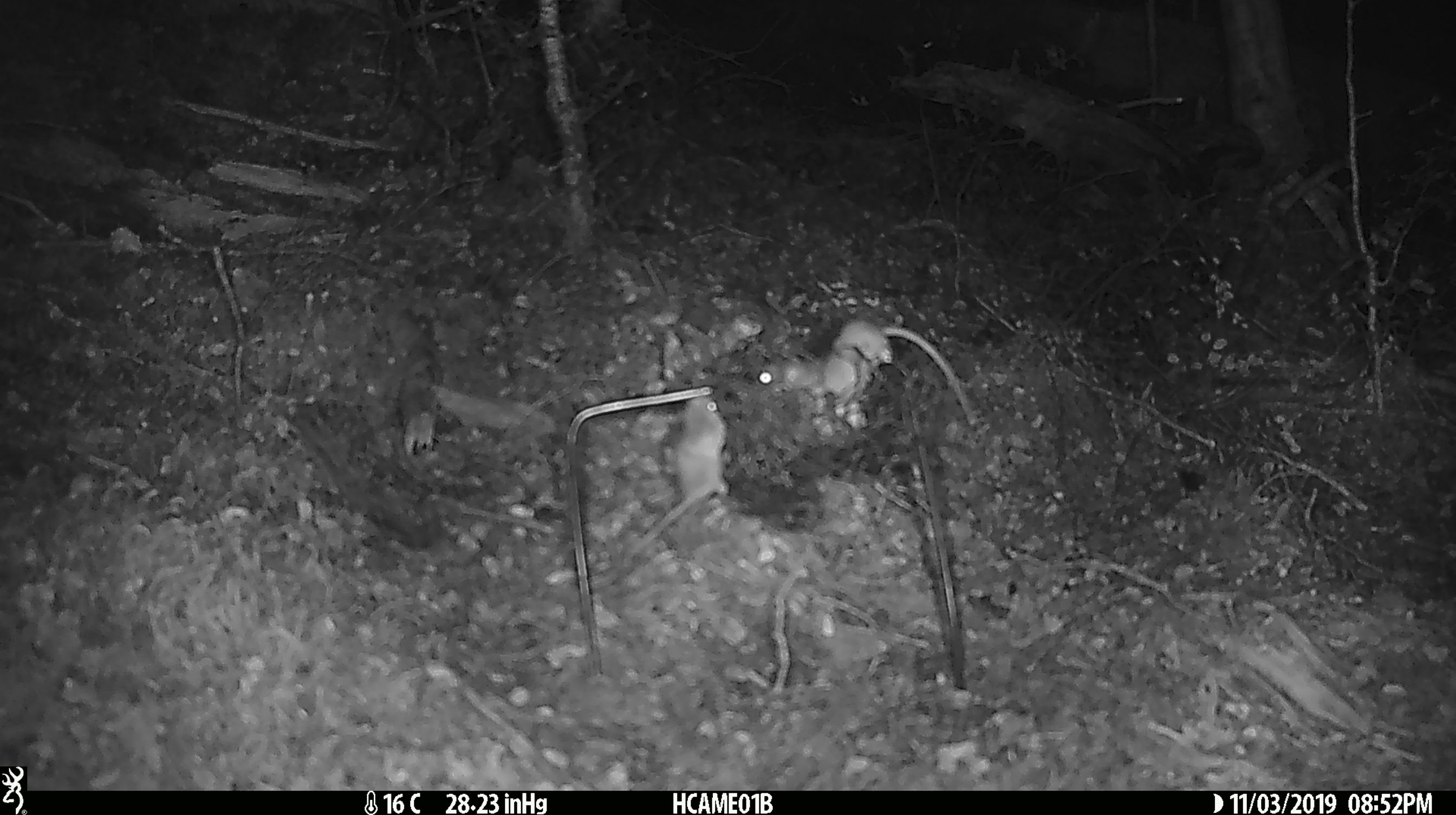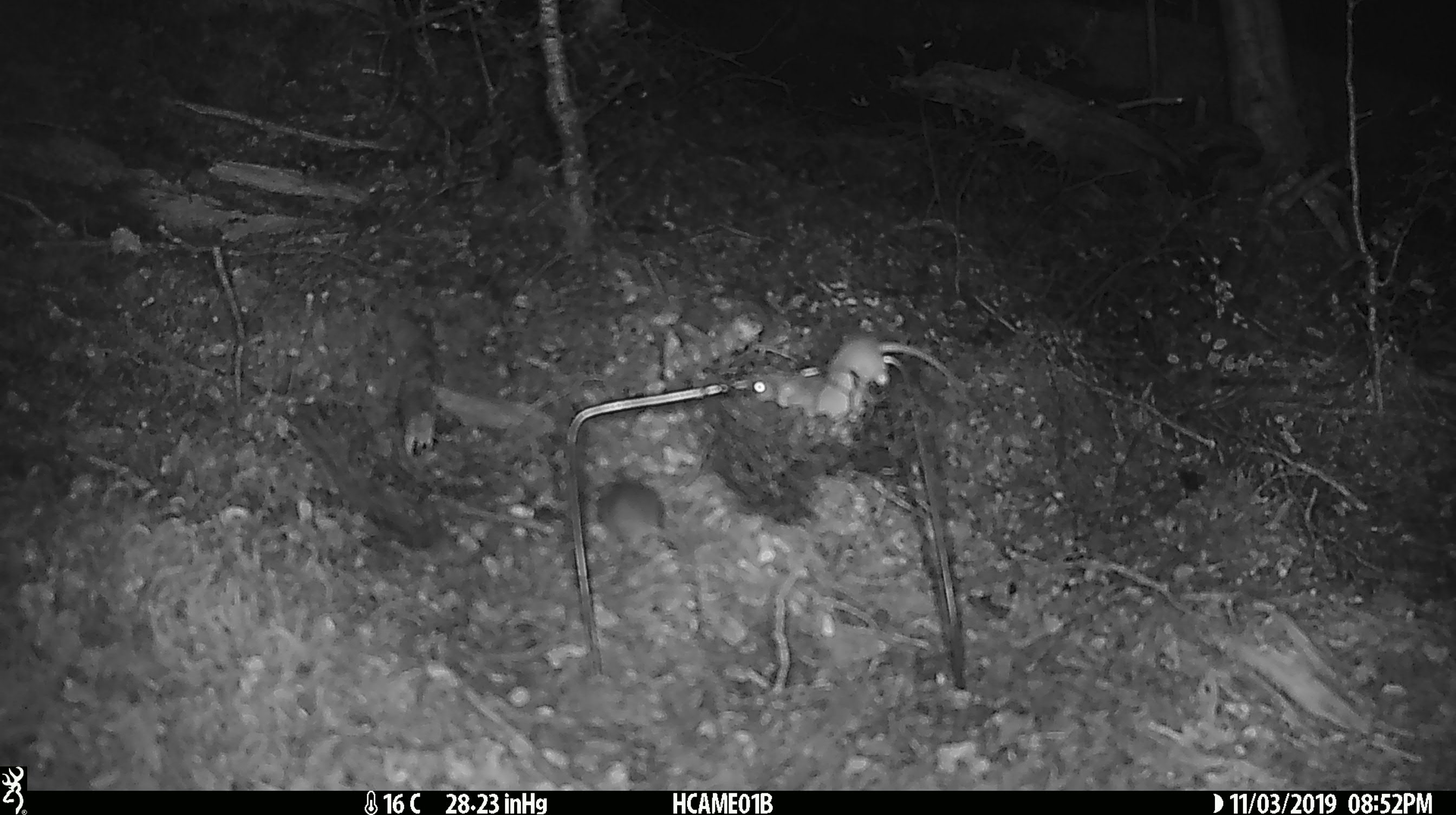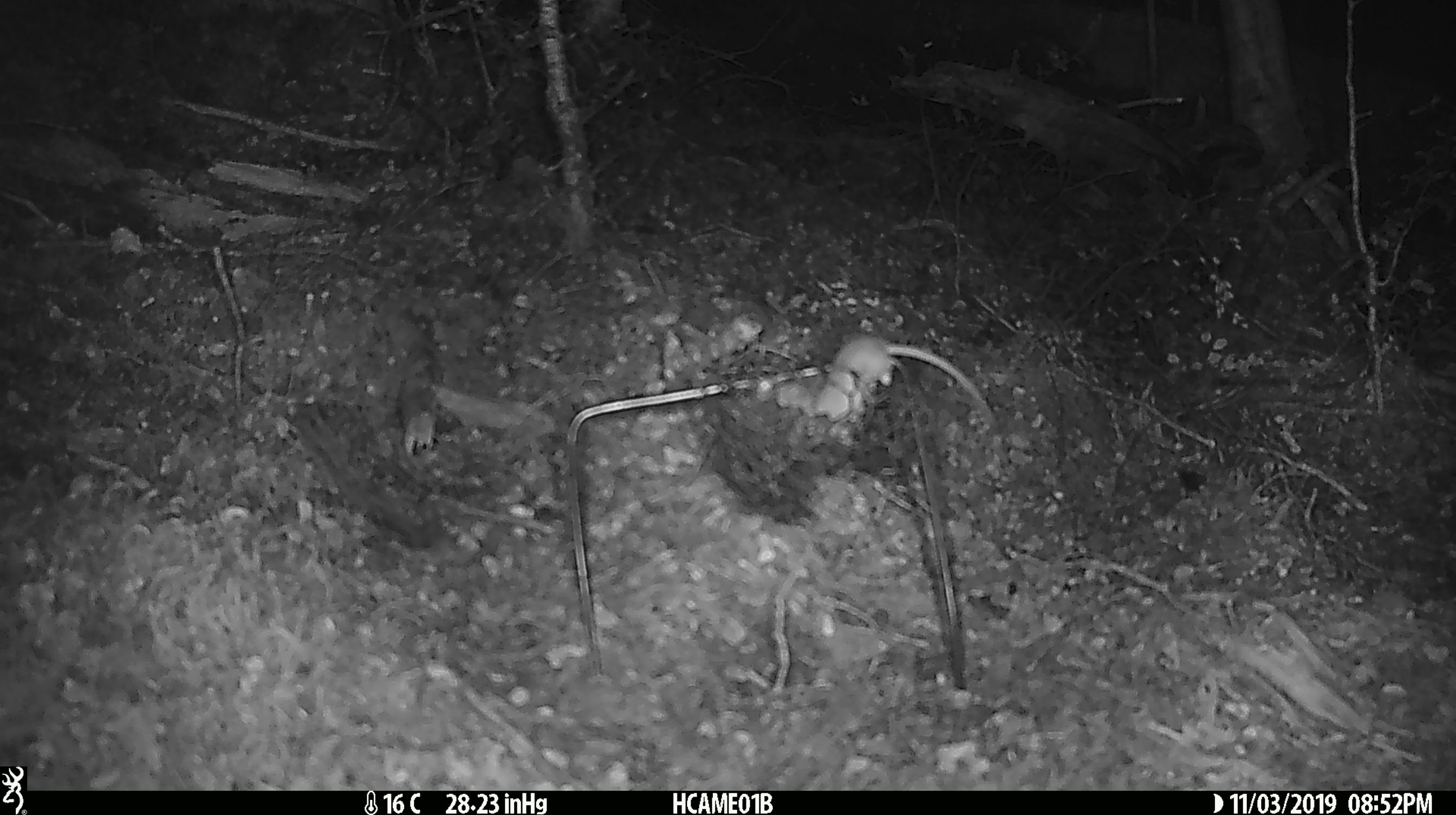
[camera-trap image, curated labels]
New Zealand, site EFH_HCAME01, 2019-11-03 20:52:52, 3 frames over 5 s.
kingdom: Animalia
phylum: Chordata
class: Mammalia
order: Rodentia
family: Muridae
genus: Mus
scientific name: Mus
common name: mouse